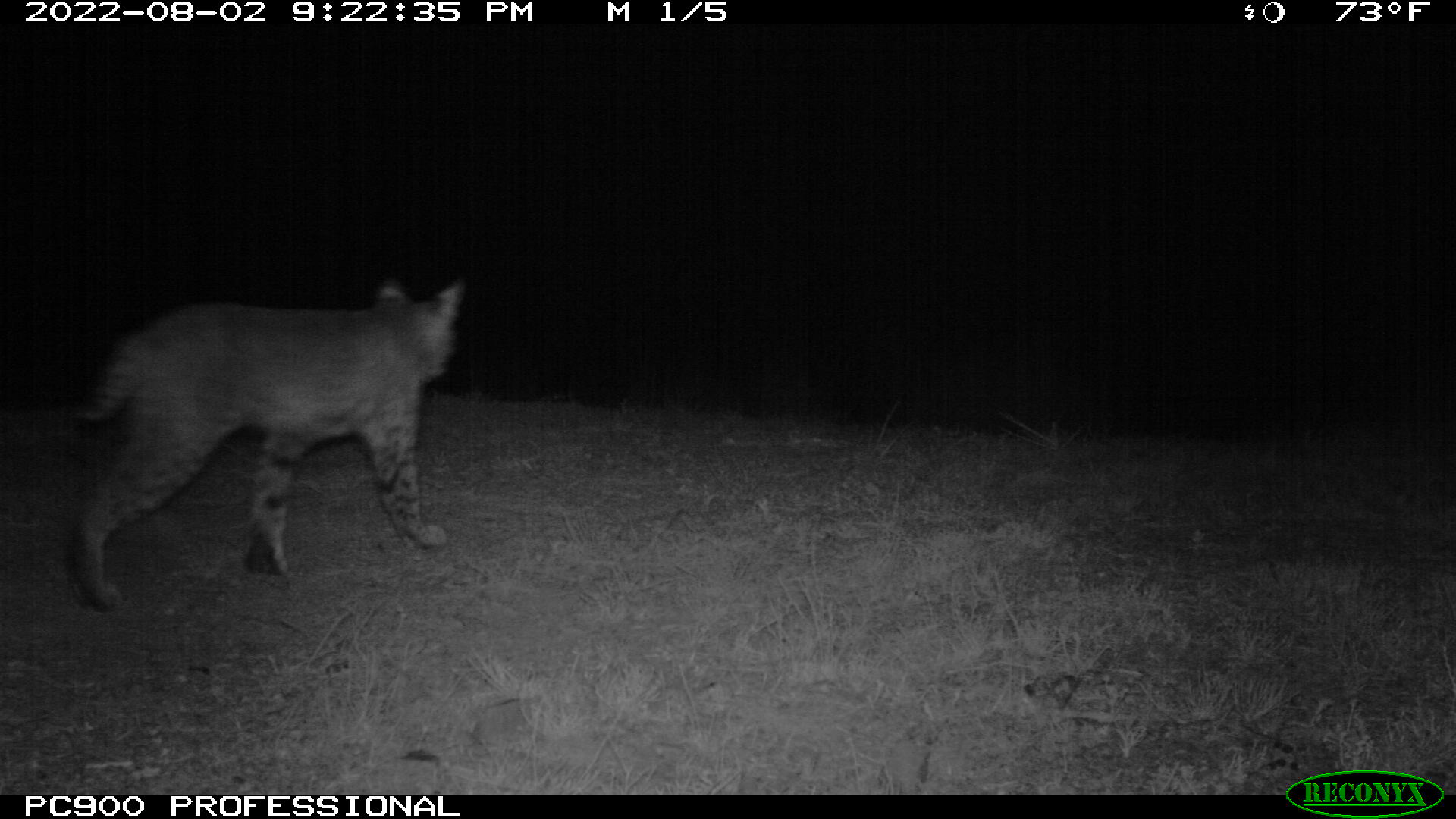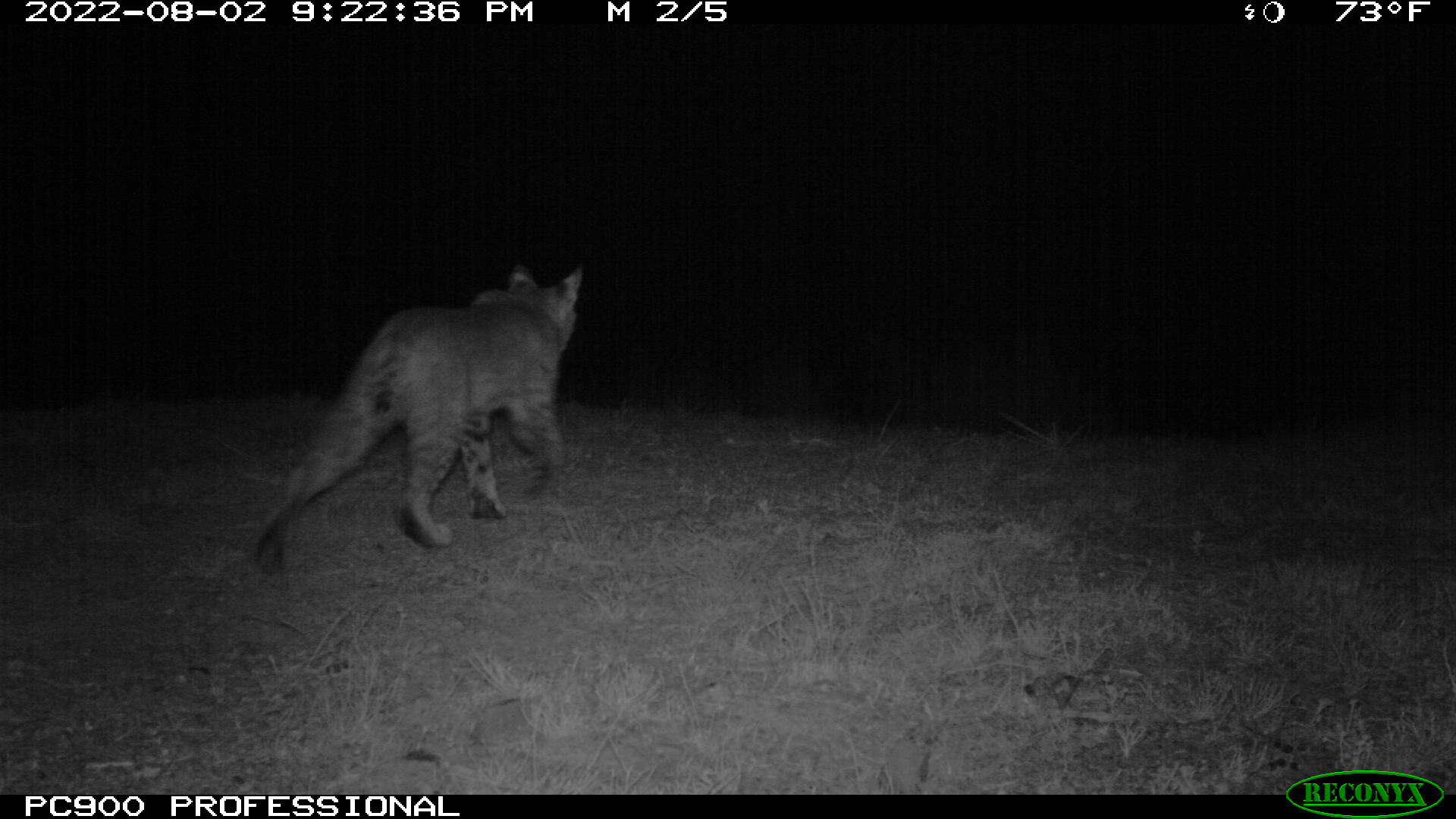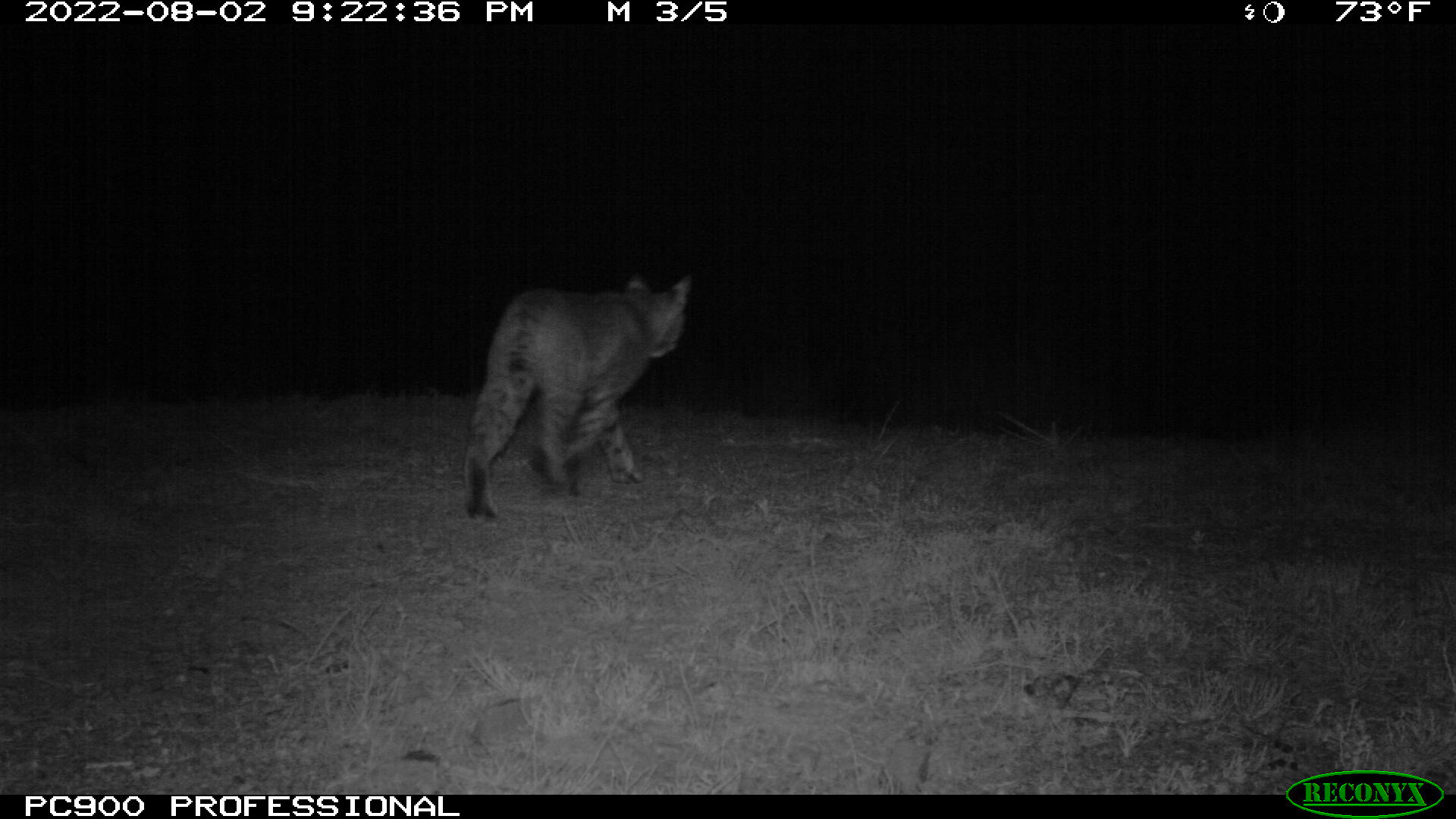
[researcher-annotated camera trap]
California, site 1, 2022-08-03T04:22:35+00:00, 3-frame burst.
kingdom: Animalia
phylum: Chordata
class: Mammalia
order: Carnivora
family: Felidae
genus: Lynx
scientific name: Lynx rufus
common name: bobcat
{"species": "bobcat (Lynx rufus)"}